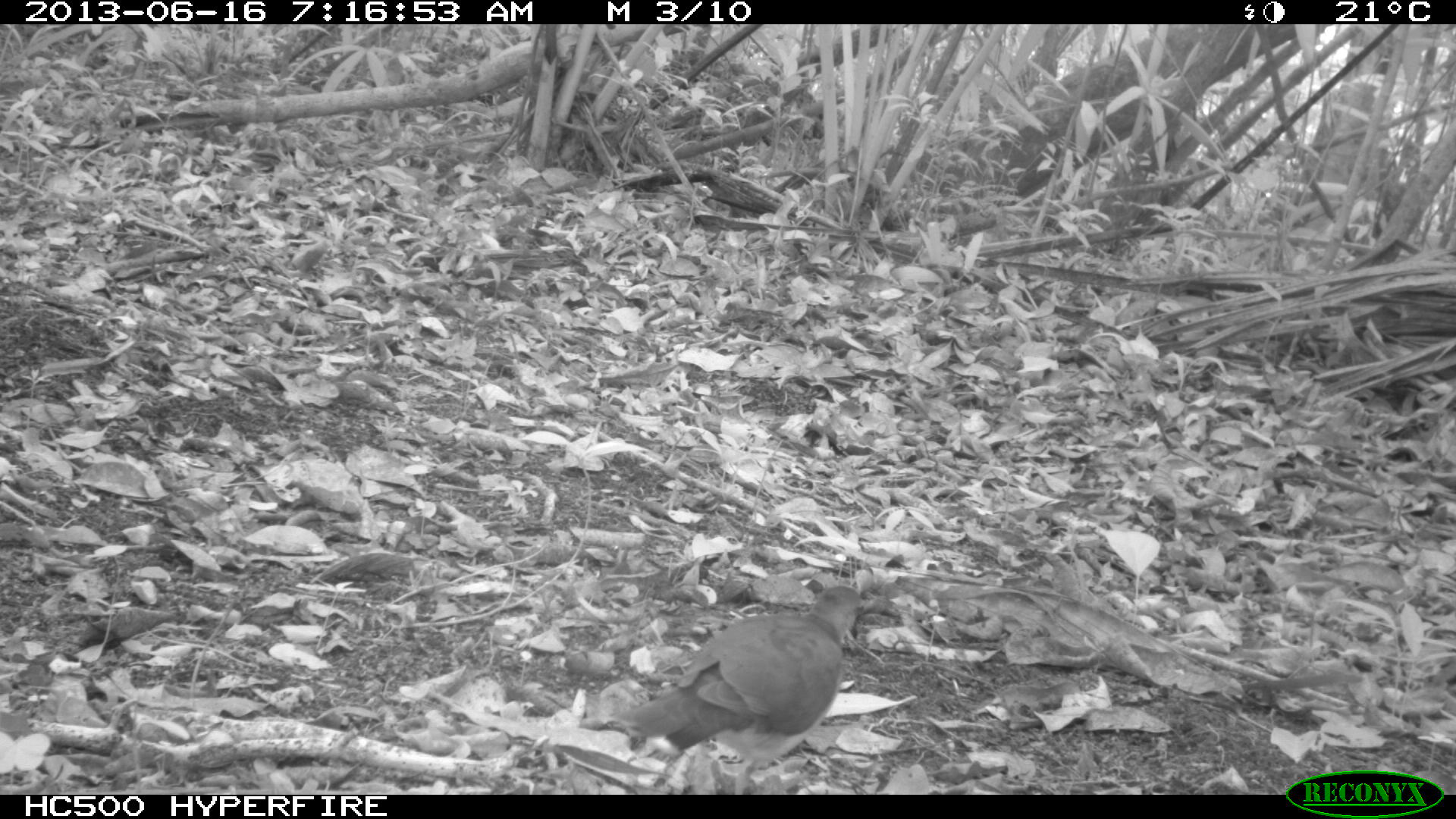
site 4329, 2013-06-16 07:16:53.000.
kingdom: Animalia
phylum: Chordata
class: Aves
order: Columbiformes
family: Columbidae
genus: Leptotila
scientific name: Leptotila plumbeiceps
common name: gray-headed dove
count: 1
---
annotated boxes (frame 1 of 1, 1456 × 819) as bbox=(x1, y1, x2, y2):
leptotila plumbeiceps: bbox=(606, 582, 872, 792)